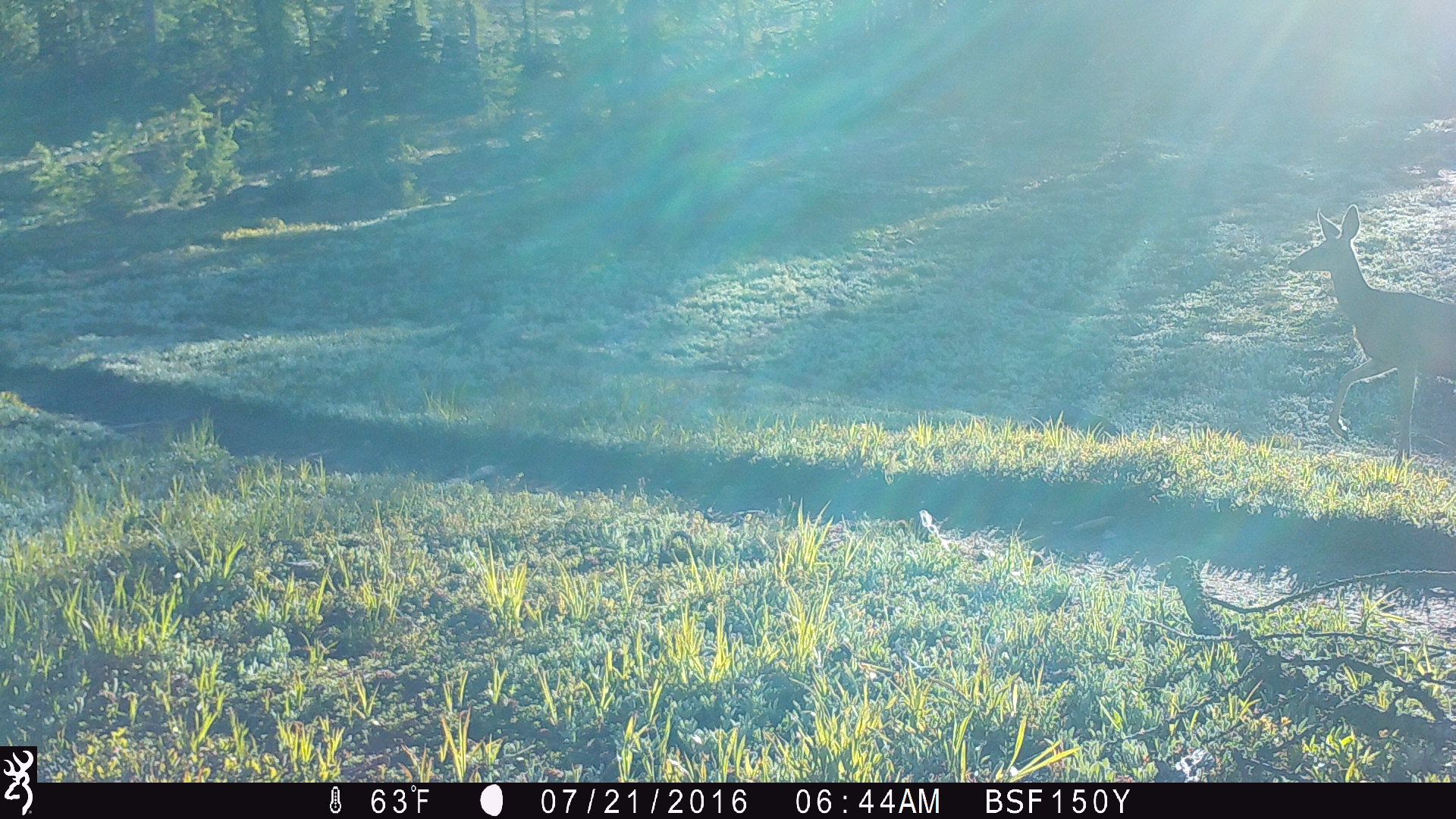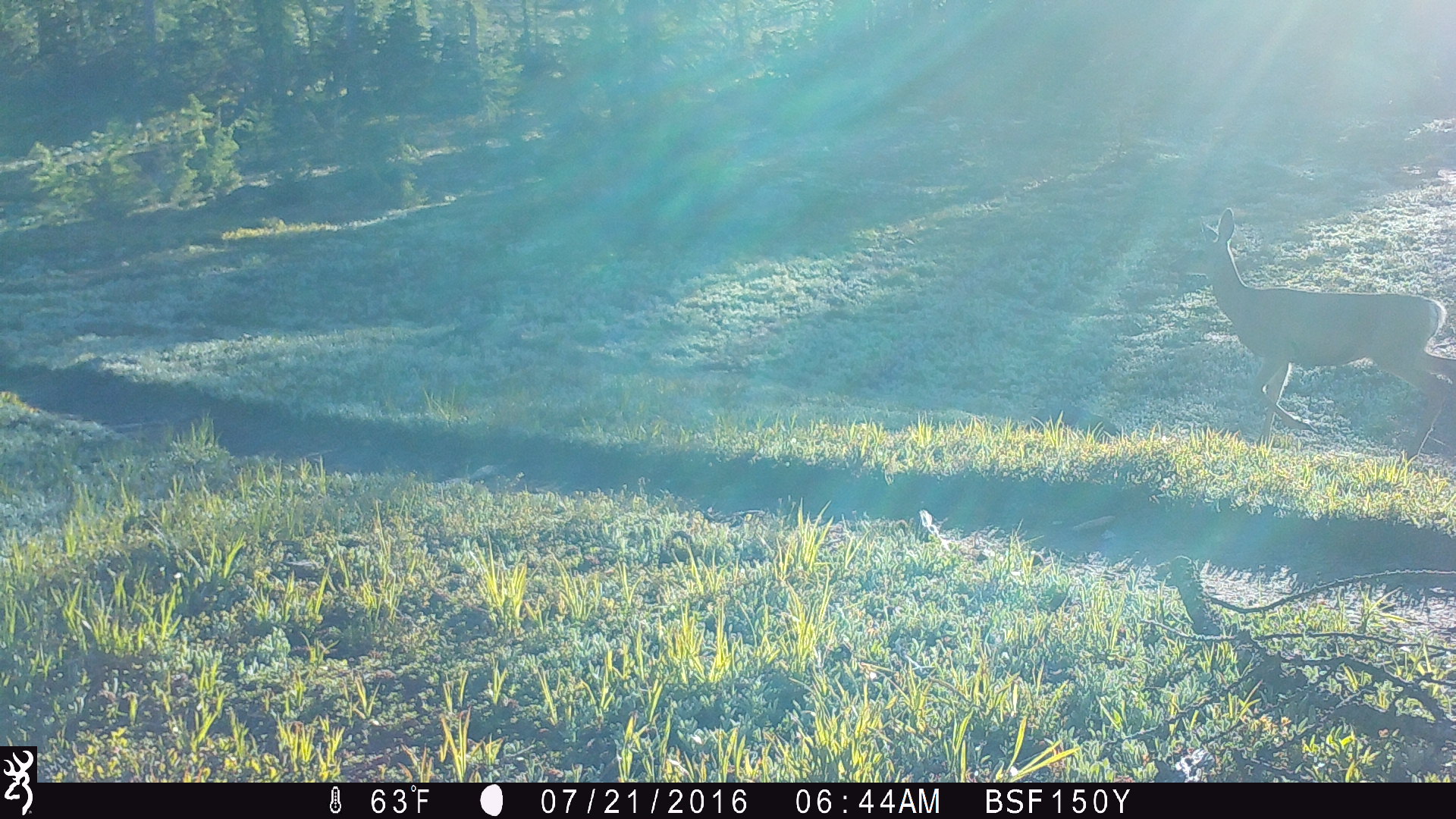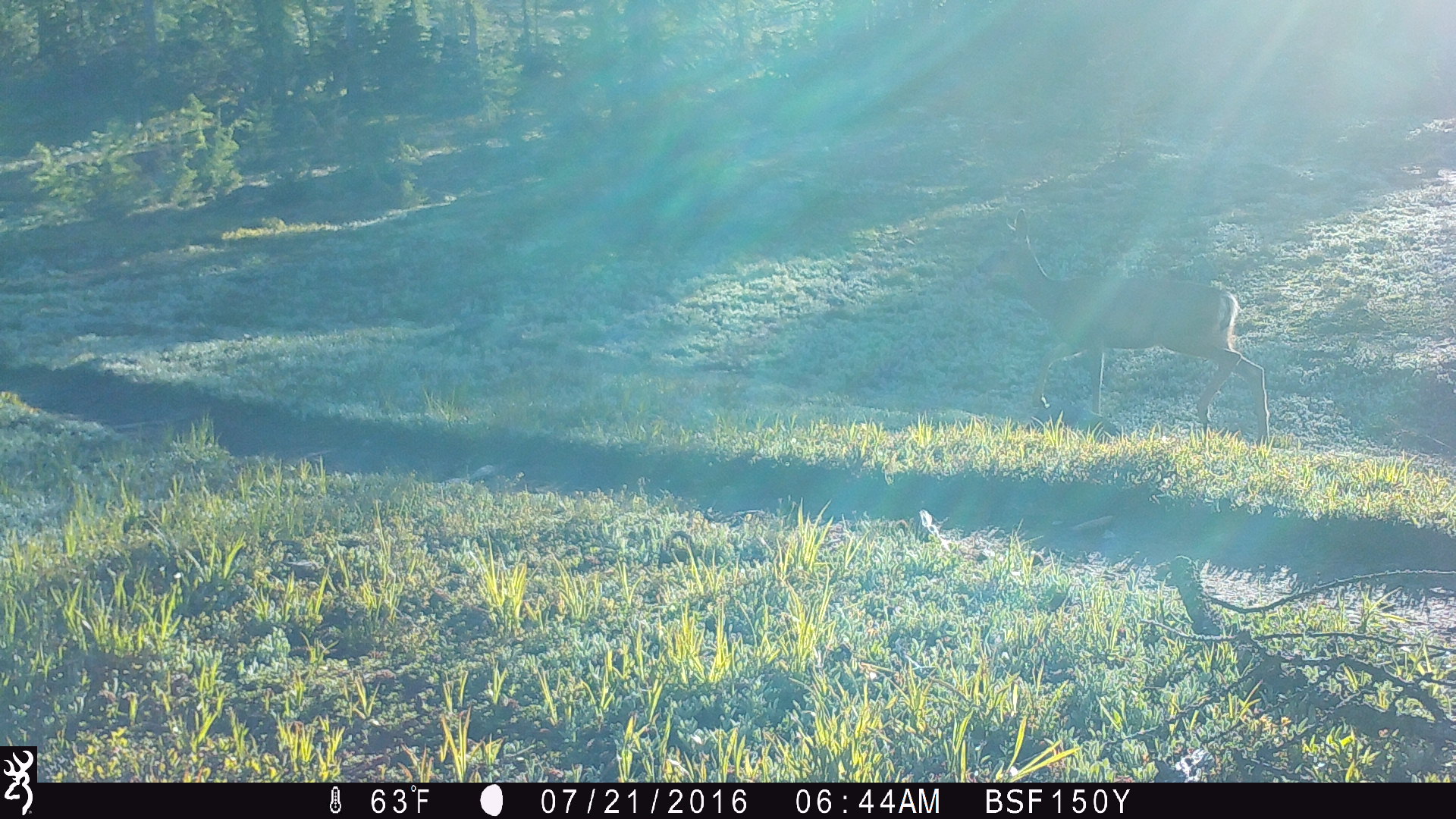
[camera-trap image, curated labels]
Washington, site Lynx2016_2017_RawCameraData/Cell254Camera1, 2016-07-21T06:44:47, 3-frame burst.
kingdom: Animalia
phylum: Chordata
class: Mammalia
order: Artiodactyla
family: Cervidae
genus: Odocoileus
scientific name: Odocoileus hemionus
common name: mule deer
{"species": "Odocoileus hemionus (mule deer)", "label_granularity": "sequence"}